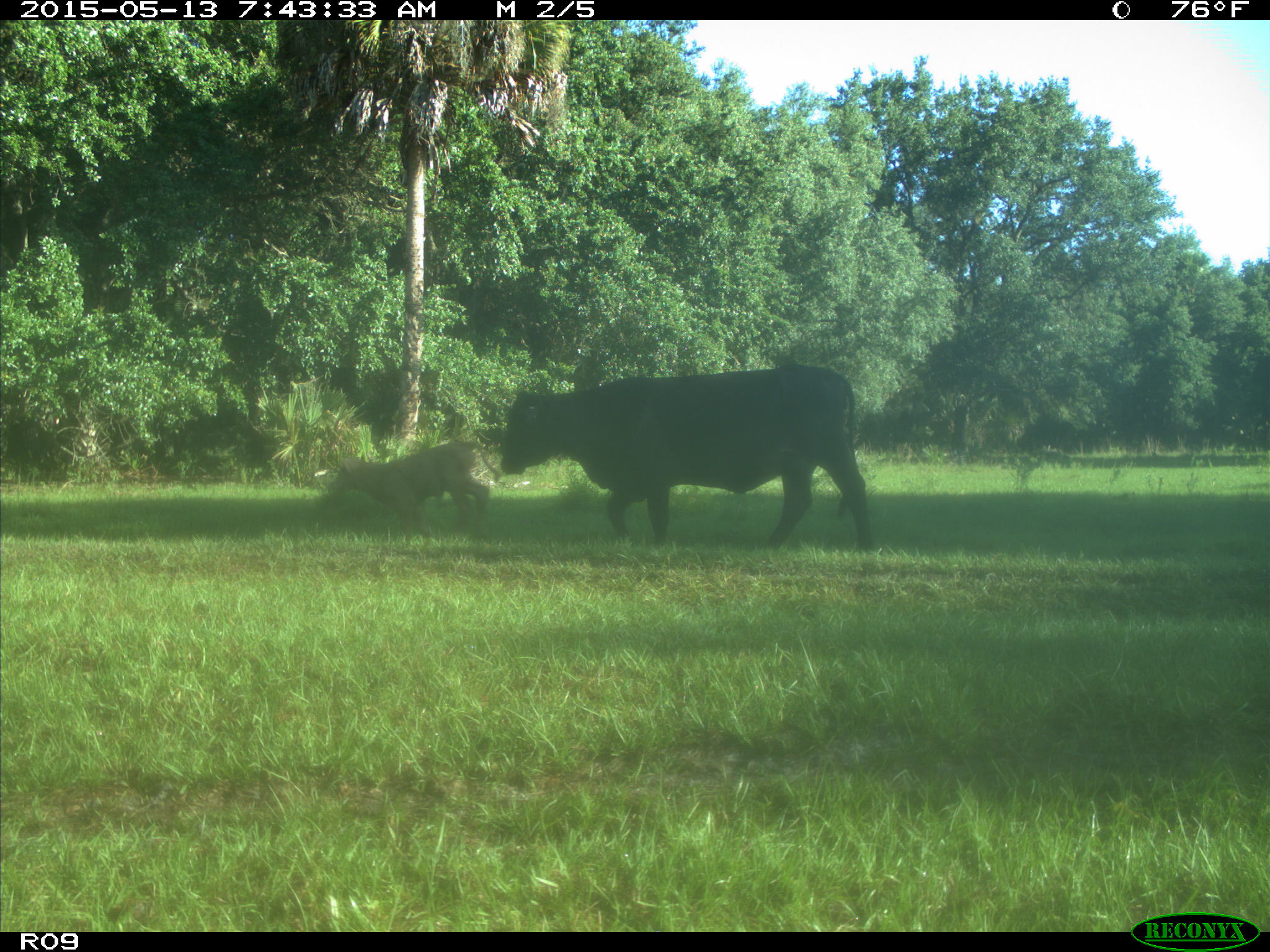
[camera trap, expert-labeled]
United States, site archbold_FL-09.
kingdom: Animalia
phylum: Chordata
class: Mammalia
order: Artiodactyla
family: Bovidae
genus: Bos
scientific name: Bos taurus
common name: domestic cow